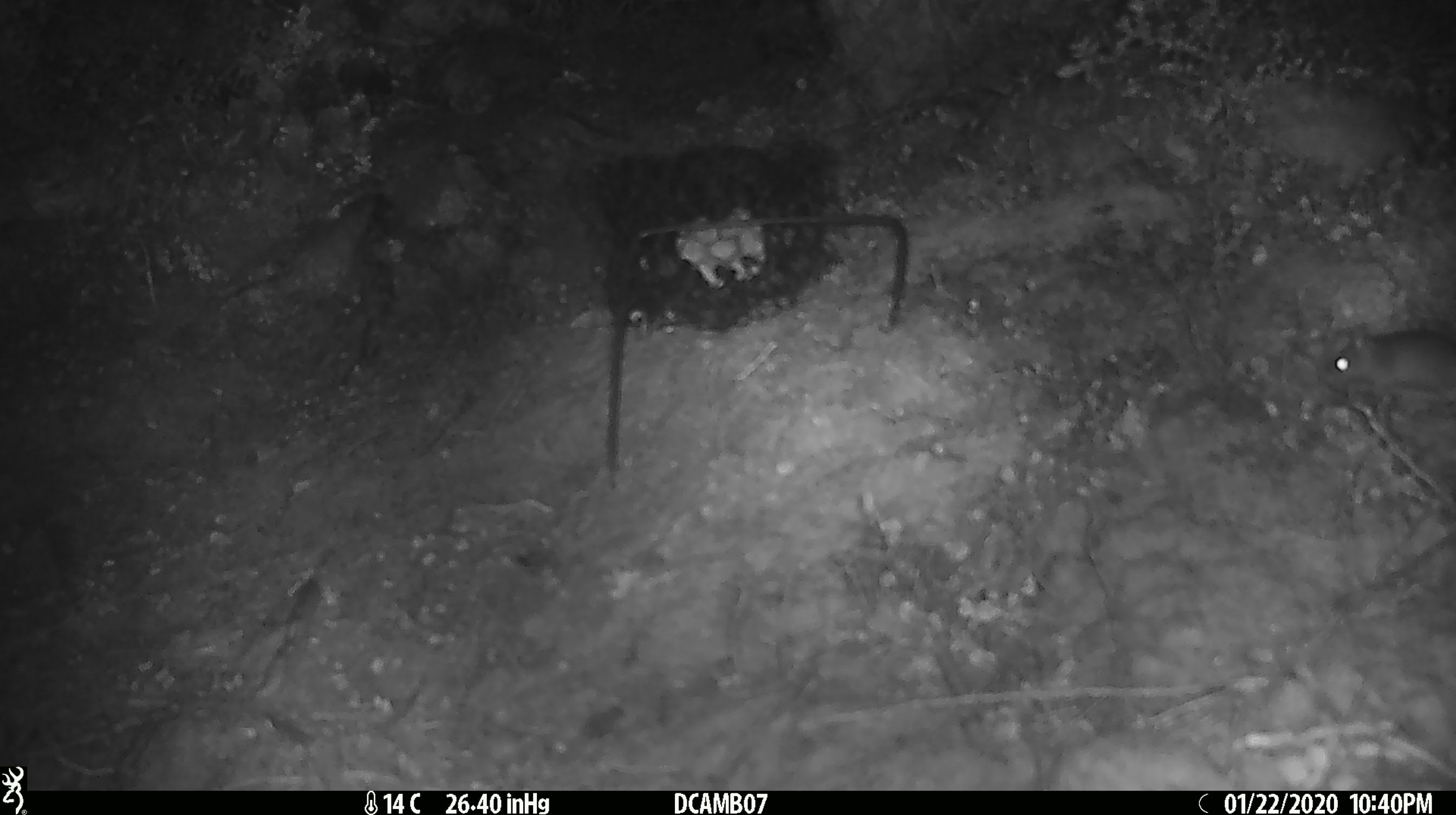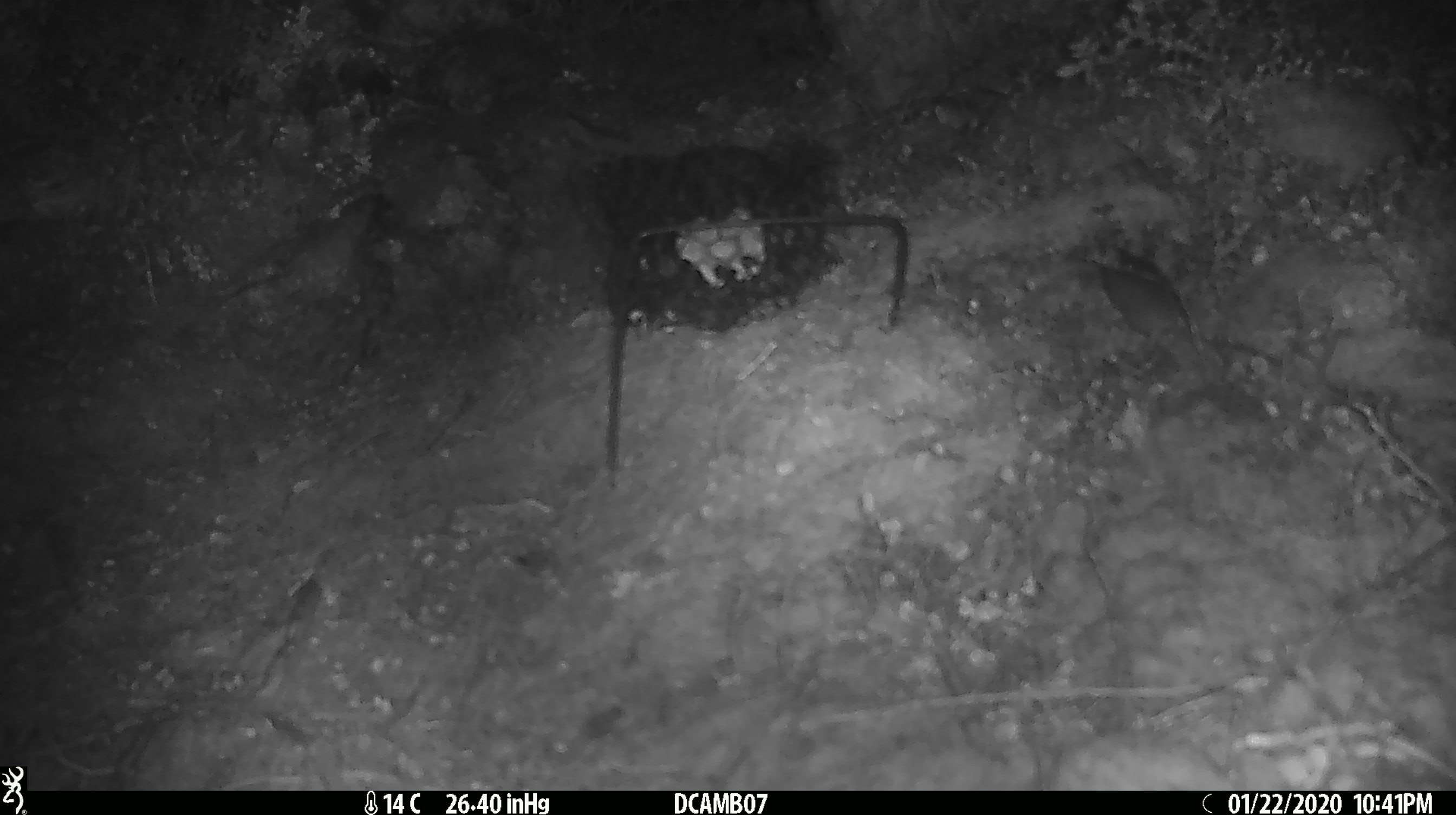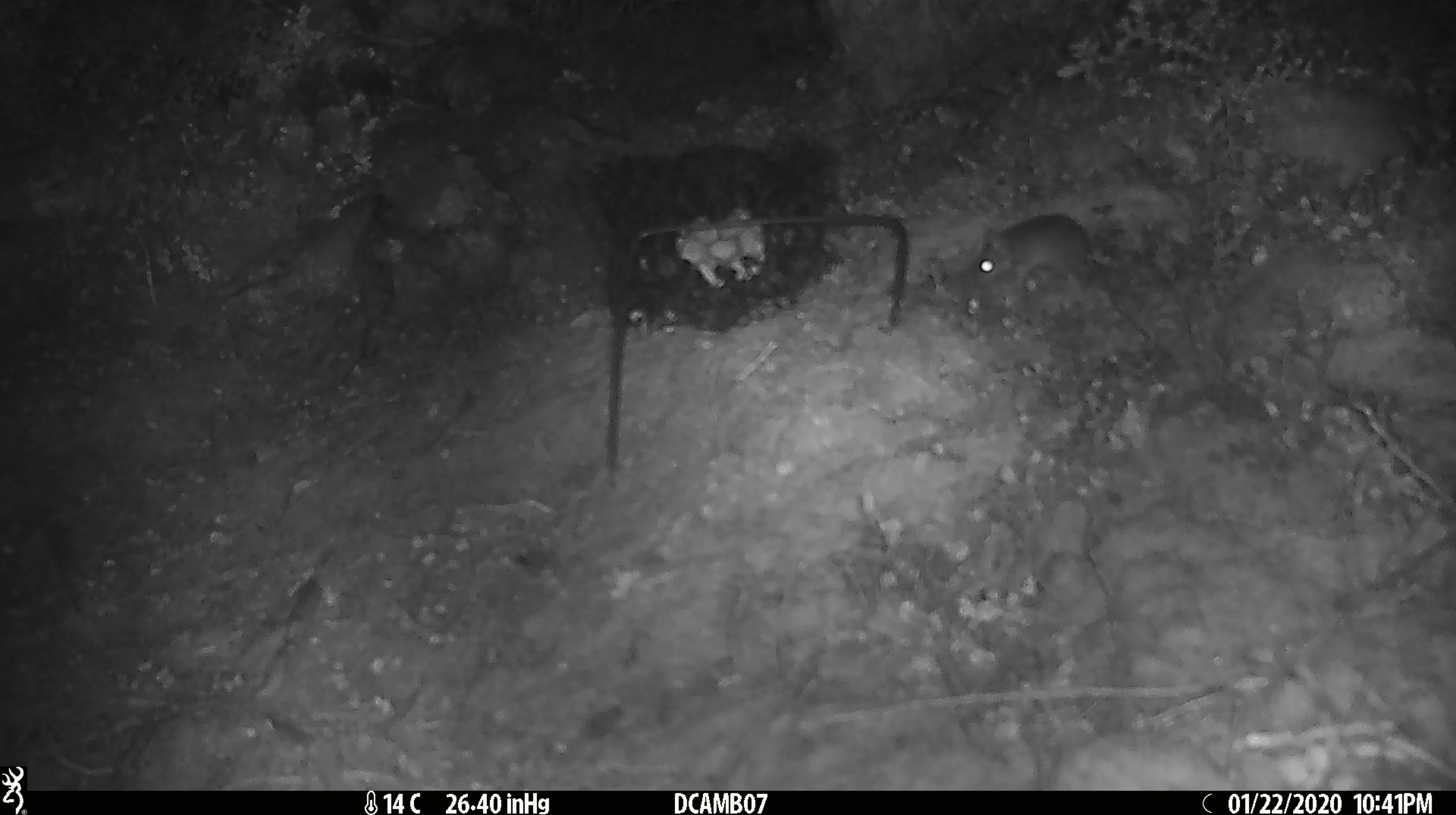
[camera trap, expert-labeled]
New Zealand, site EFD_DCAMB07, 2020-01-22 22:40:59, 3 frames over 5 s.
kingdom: Animalia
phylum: Chordata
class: Mammalia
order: Rodentia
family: Muridae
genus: Mus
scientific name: Mus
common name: mouse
Mouse (Mus).